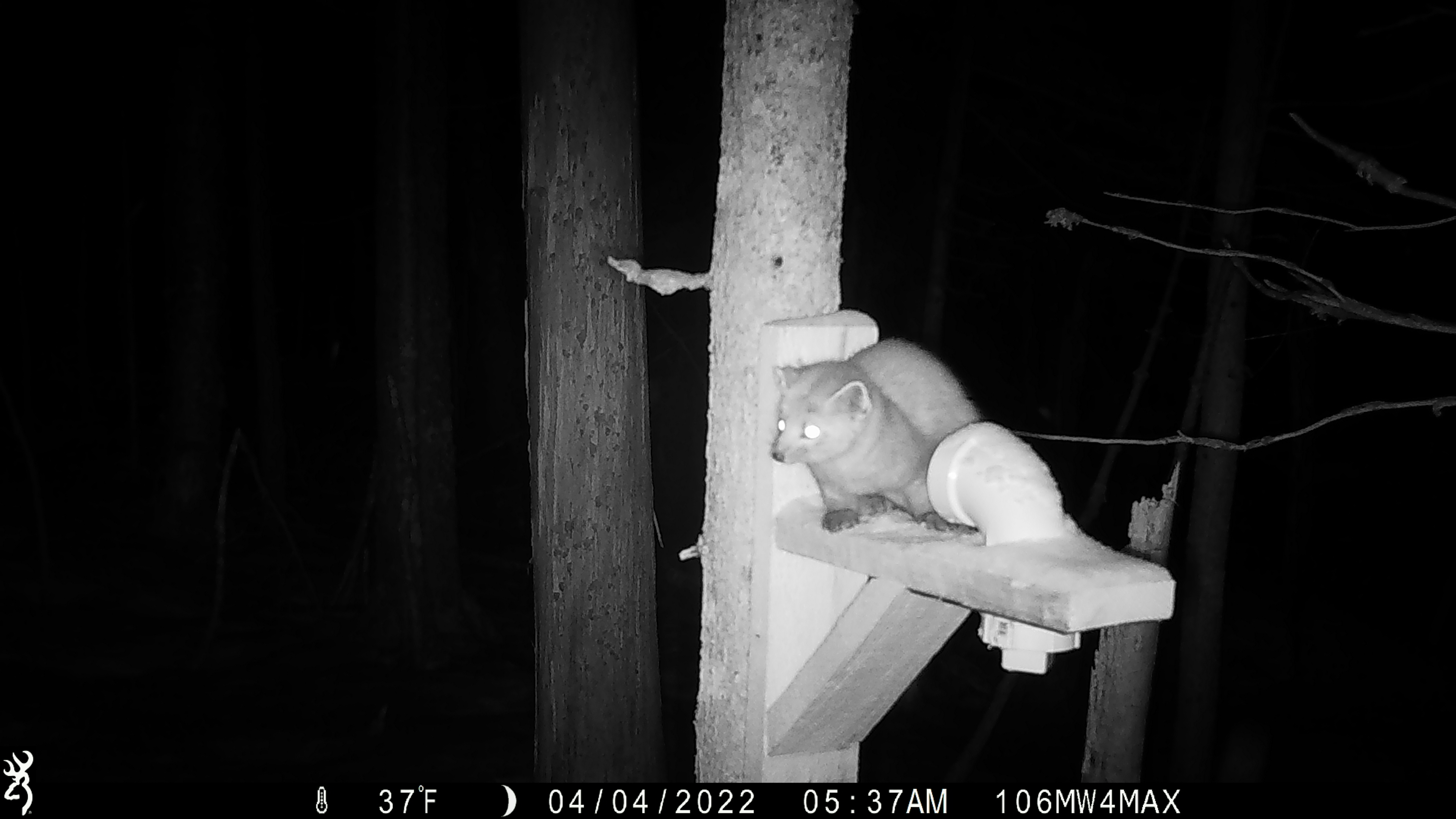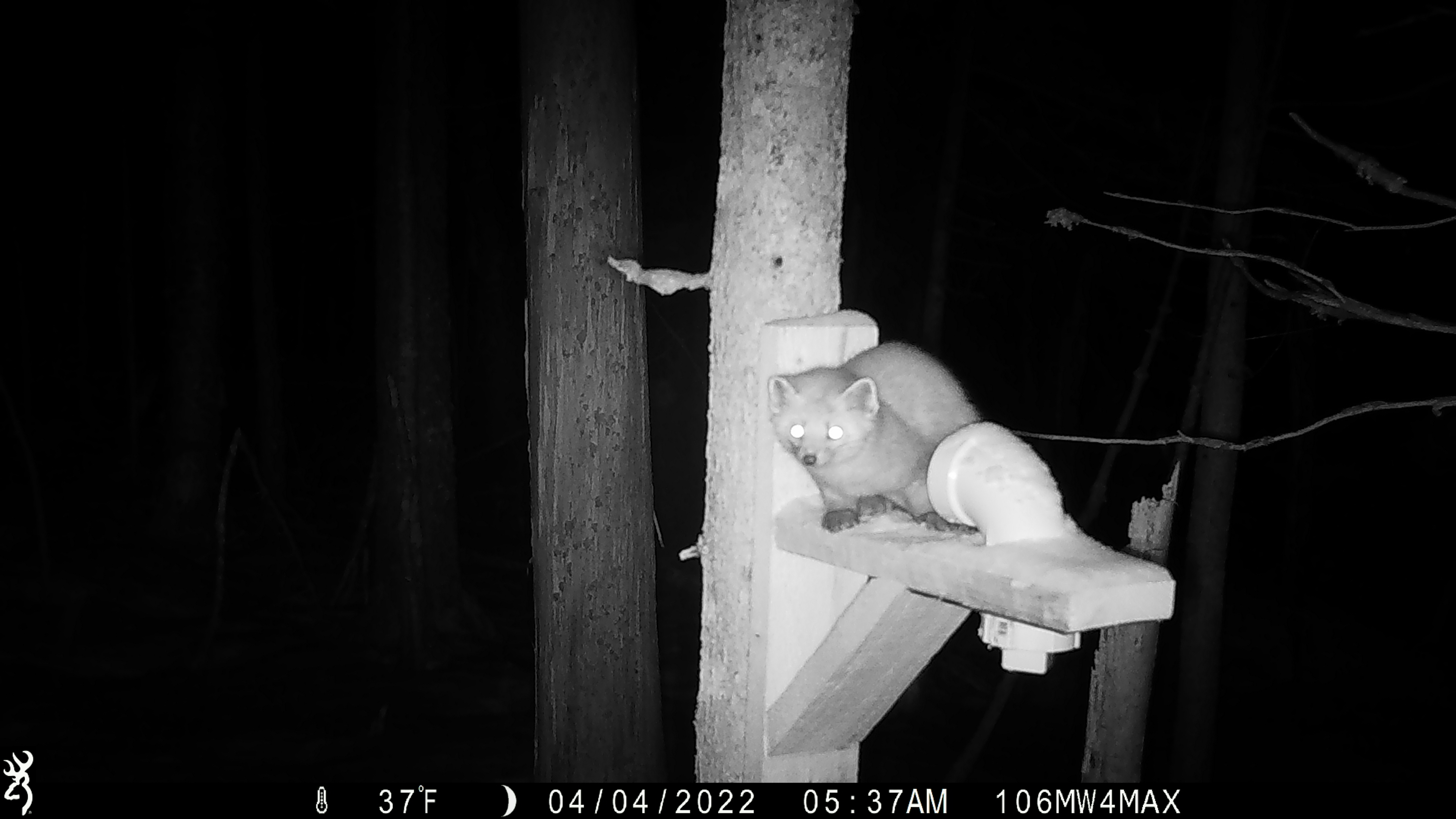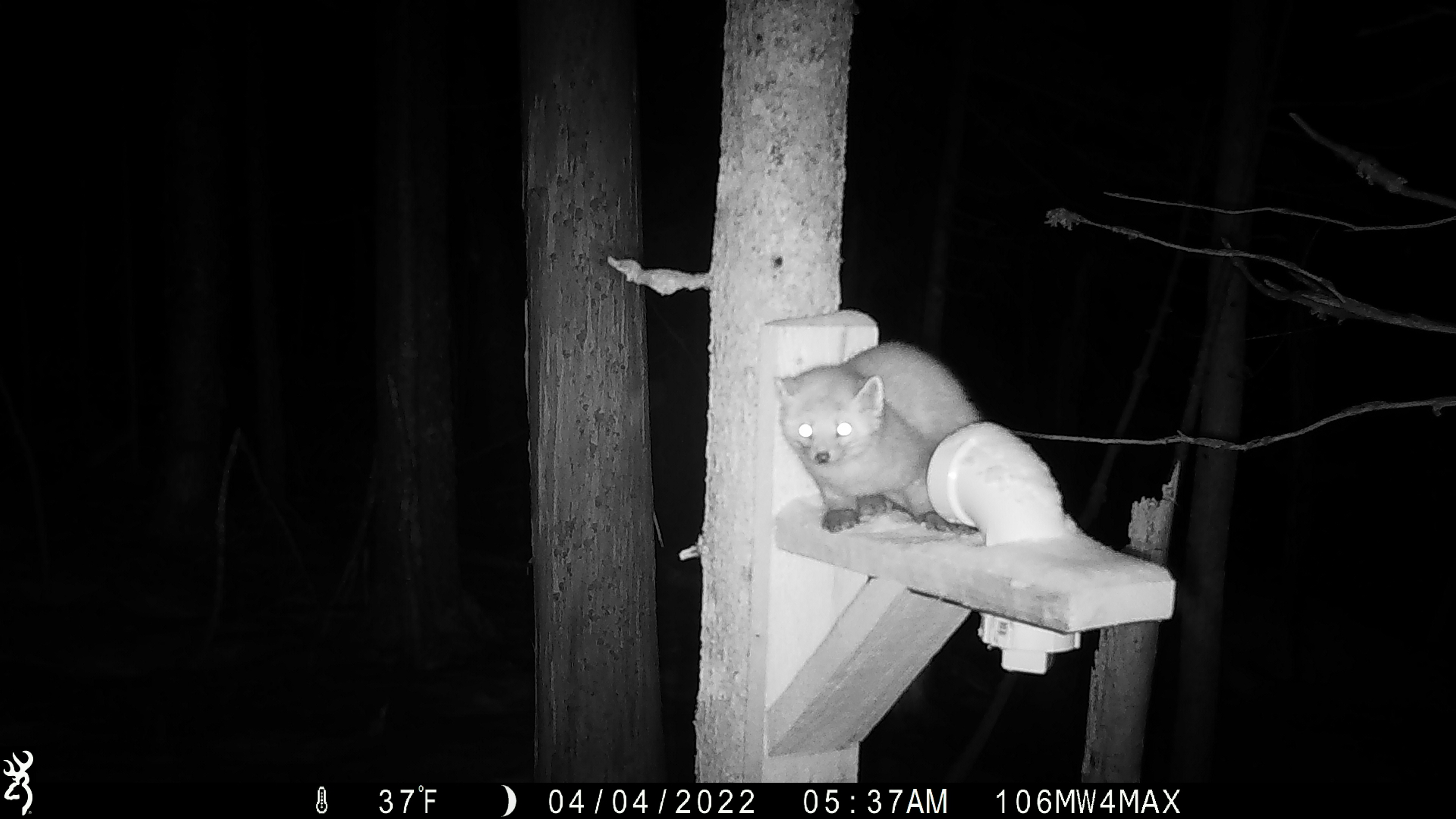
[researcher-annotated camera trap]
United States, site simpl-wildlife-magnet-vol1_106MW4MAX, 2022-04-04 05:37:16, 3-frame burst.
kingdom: Animalia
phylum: Chordata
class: Mammalia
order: Carnivora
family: Mustelidae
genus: Martes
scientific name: Martes americana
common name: american marten